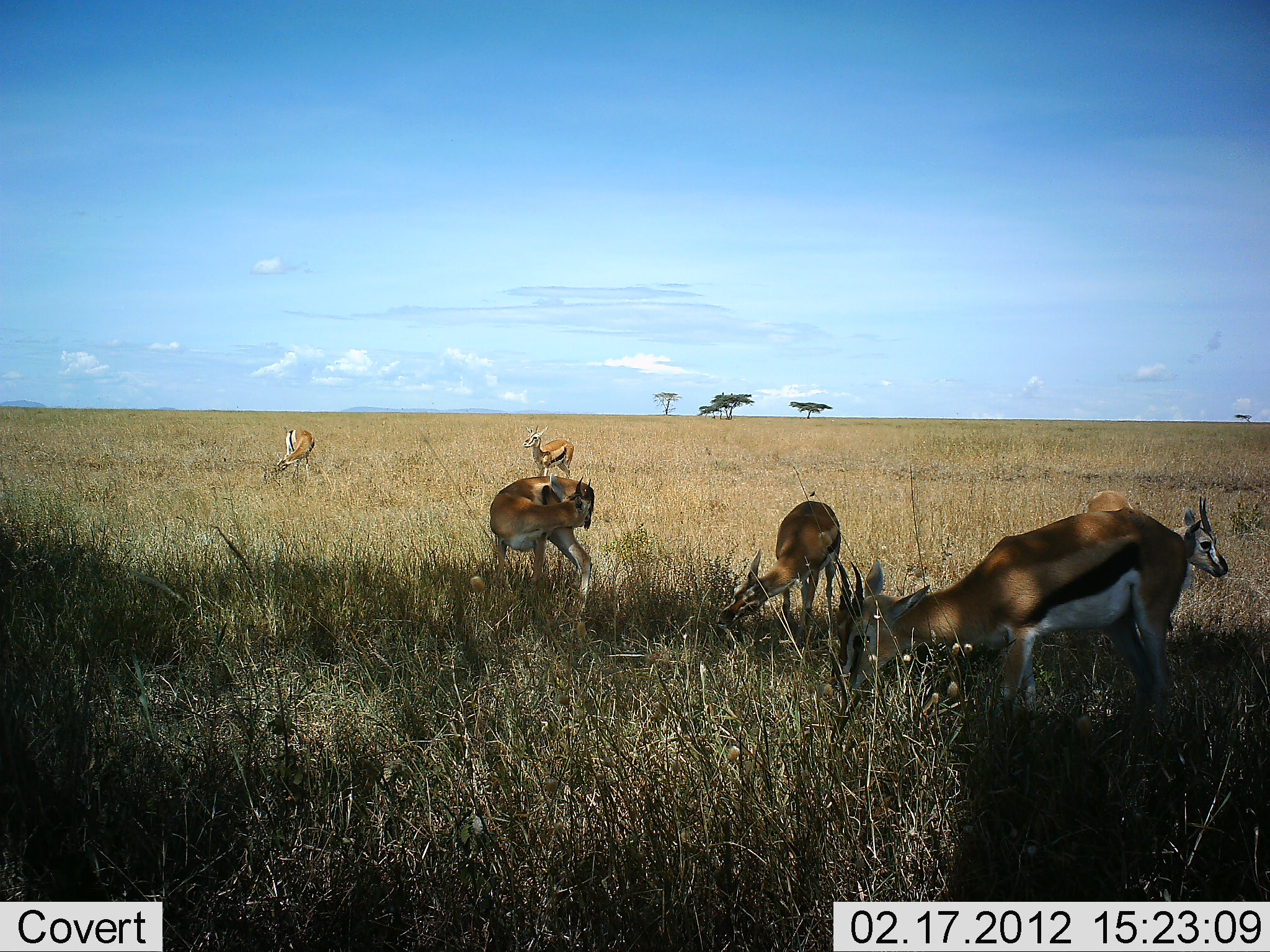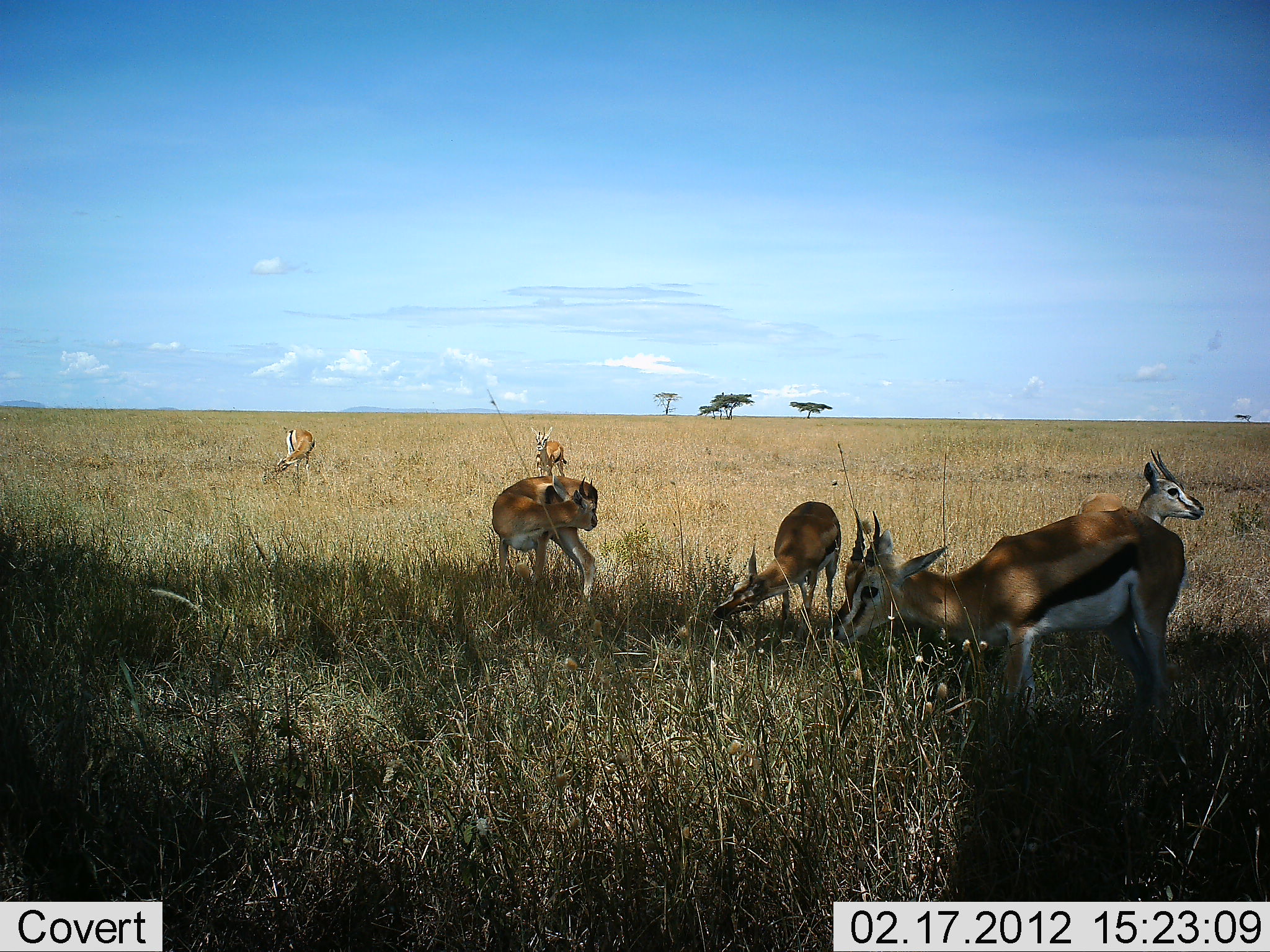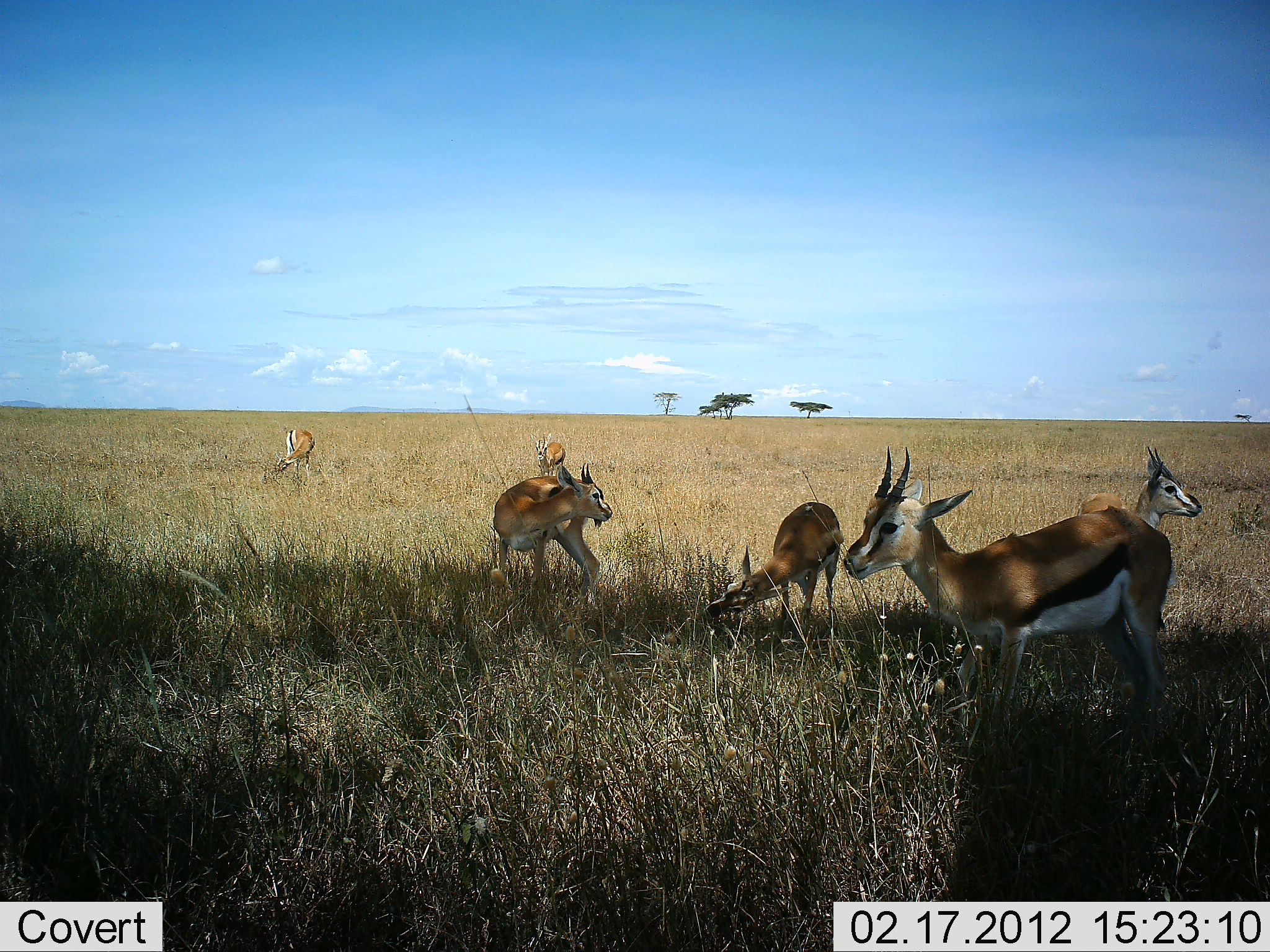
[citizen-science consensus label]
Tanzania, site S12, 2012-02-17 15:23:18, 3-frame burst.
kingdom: Animalia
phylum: Chordata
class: Mammalia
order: Artiodactyla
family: Bovidae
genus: Eudorcas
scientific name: Eudorcas thomsonii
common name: thomson's gazelle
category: gazellethomsons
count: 6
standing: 60%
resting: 0%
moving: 0%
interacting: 0%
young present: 7%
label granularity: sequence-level